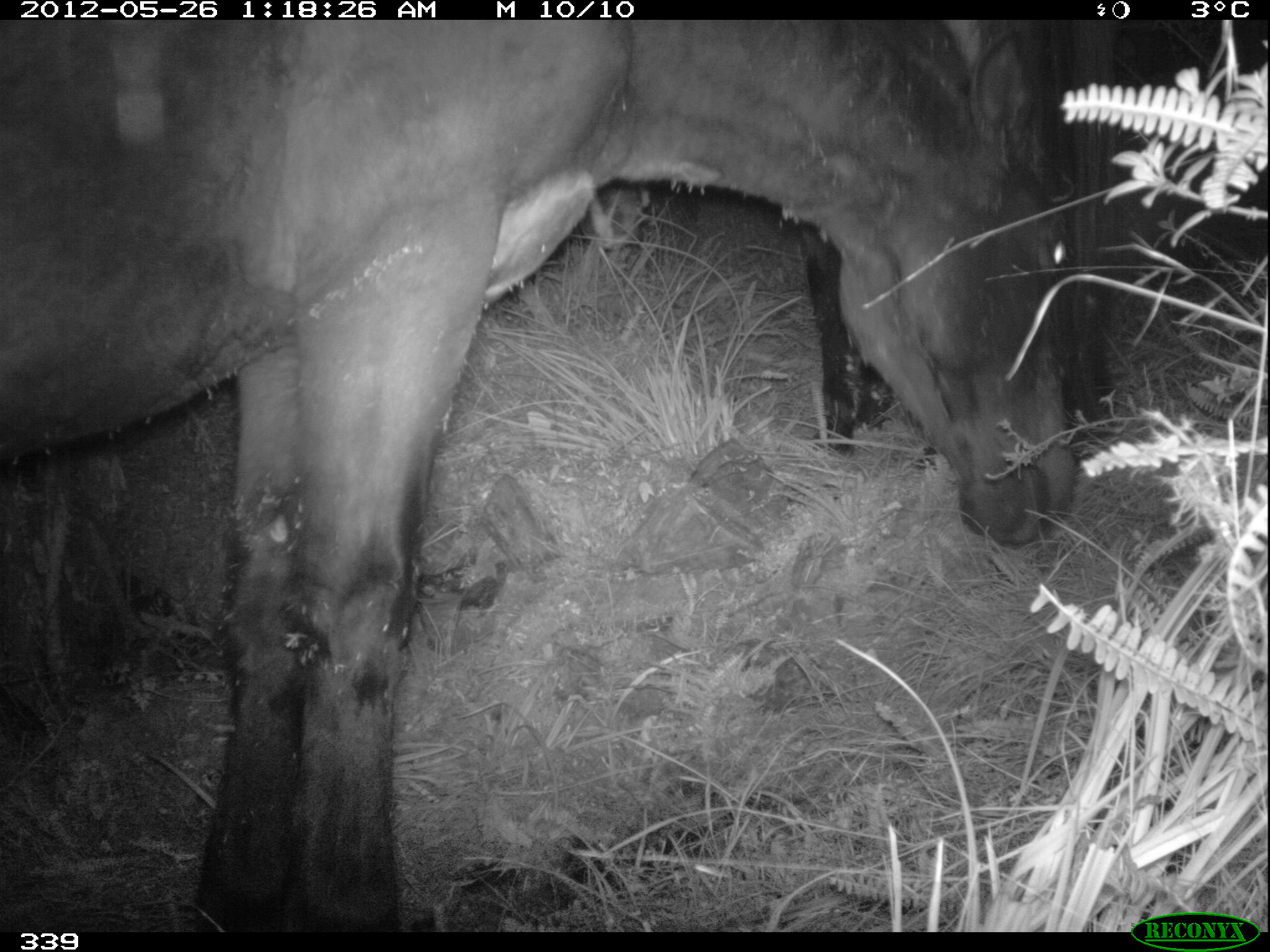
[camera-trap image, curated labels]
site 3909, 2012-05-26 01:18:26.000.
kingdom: Animalia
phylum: Chordata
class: Mammalia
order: Perissodactyla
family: Equidae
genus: Equus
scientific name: Equus caballus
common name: domestic horse